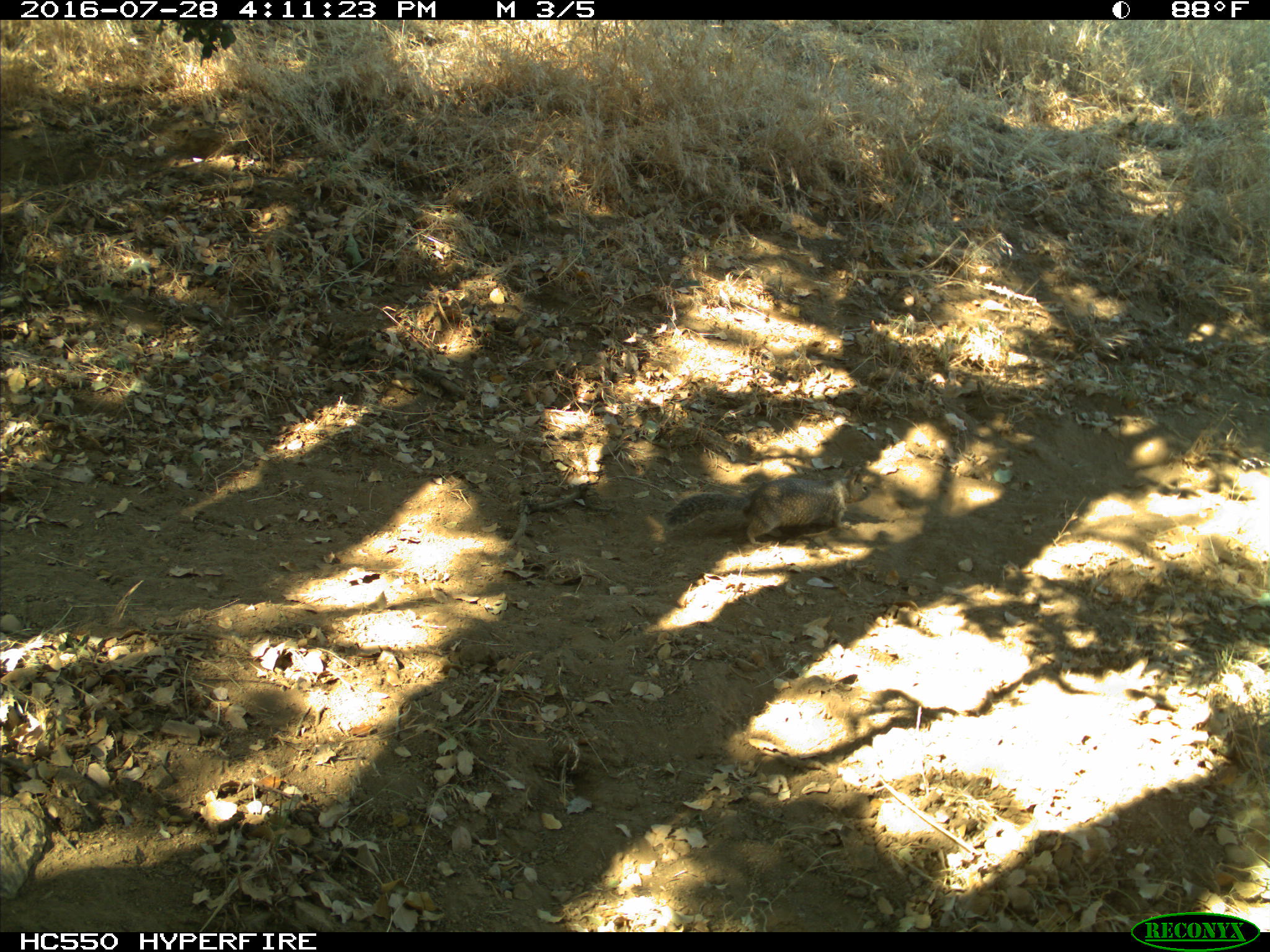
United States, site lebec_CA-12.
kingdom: Animalia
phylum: Chordata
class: Mammalia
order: Rodentia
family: Sciuridae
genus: Otospermophilus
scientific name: Otospermophilus beecheyi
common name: california ground squirrel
Otospermophilus beecheyi (california ground squirrel).